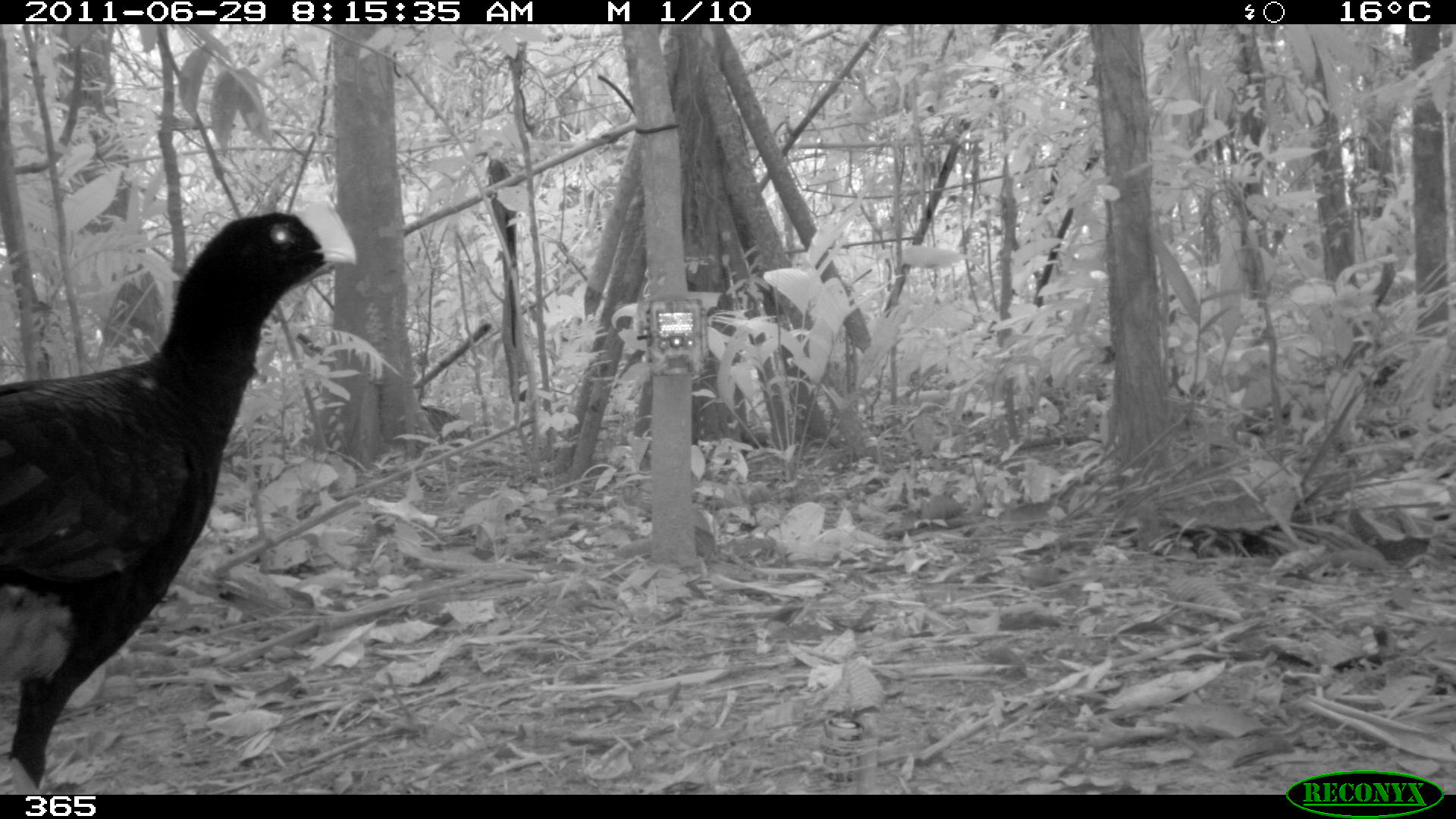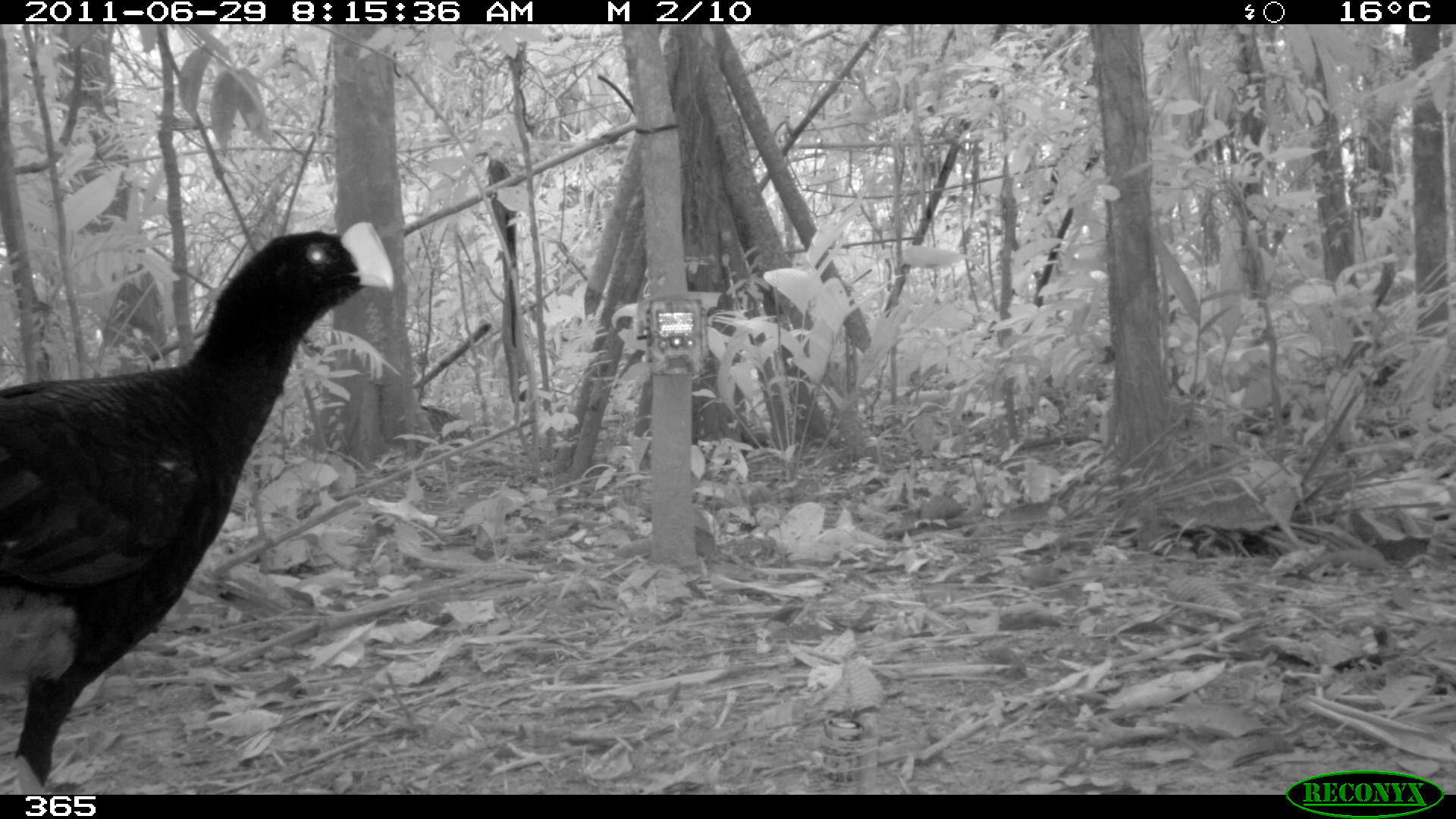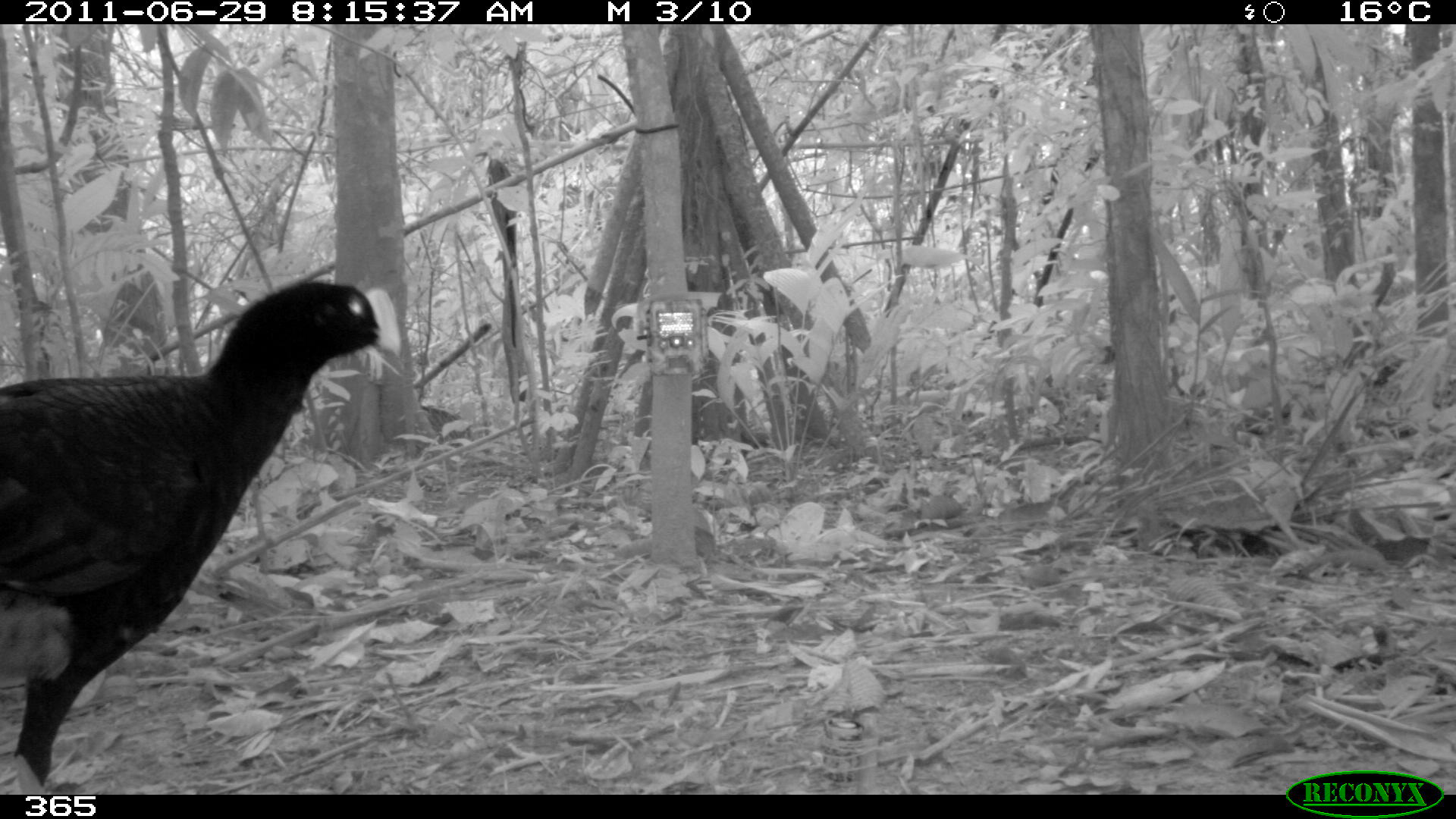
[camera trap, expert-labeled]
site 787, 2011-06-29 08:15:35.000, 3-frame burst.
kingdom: Animalia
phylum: Chordata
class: Aves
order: Galliformes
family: Cracidae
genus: Mitu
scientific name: Mitu tuberosum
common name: razor-billed curassow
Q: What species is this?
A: Mitu tuberosum (razor-billed curassow).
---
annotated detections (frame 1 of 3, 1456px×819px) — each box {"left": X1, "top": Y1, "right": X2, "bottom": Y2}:
mitu tuberosum: {"left": 0, "top": 197, "right": 356, "bottom": 792}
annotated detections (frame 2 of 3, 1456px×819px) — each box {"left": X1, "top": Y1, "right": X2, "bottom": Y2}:
mitu tuberosum: {"left": 1, "top": 220, "right": 392, "bottom": 791}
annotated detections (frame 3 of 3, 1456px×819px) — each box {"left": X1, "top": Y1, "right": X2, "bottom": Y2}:
mitu tuberosum: {"left": 1, "top": 281, "right": 399, "bottom": 791}